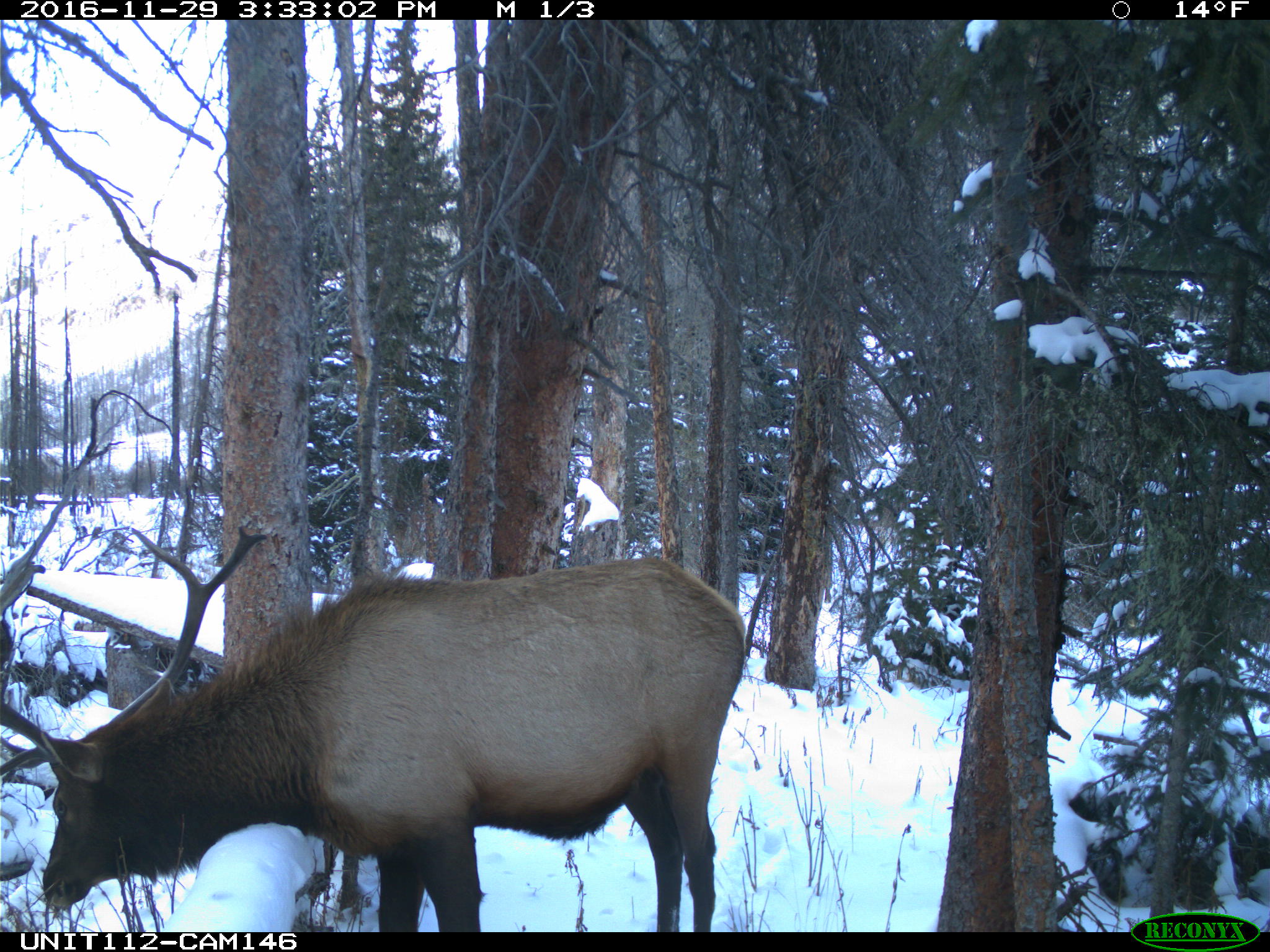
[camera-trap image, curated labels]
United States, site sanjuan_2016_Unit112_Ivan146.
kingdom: Animalia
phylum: Chordata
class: Mammalia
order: Artiodactyla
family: Cervidae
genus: Cervus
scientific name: Cervus elaphus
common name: red deer